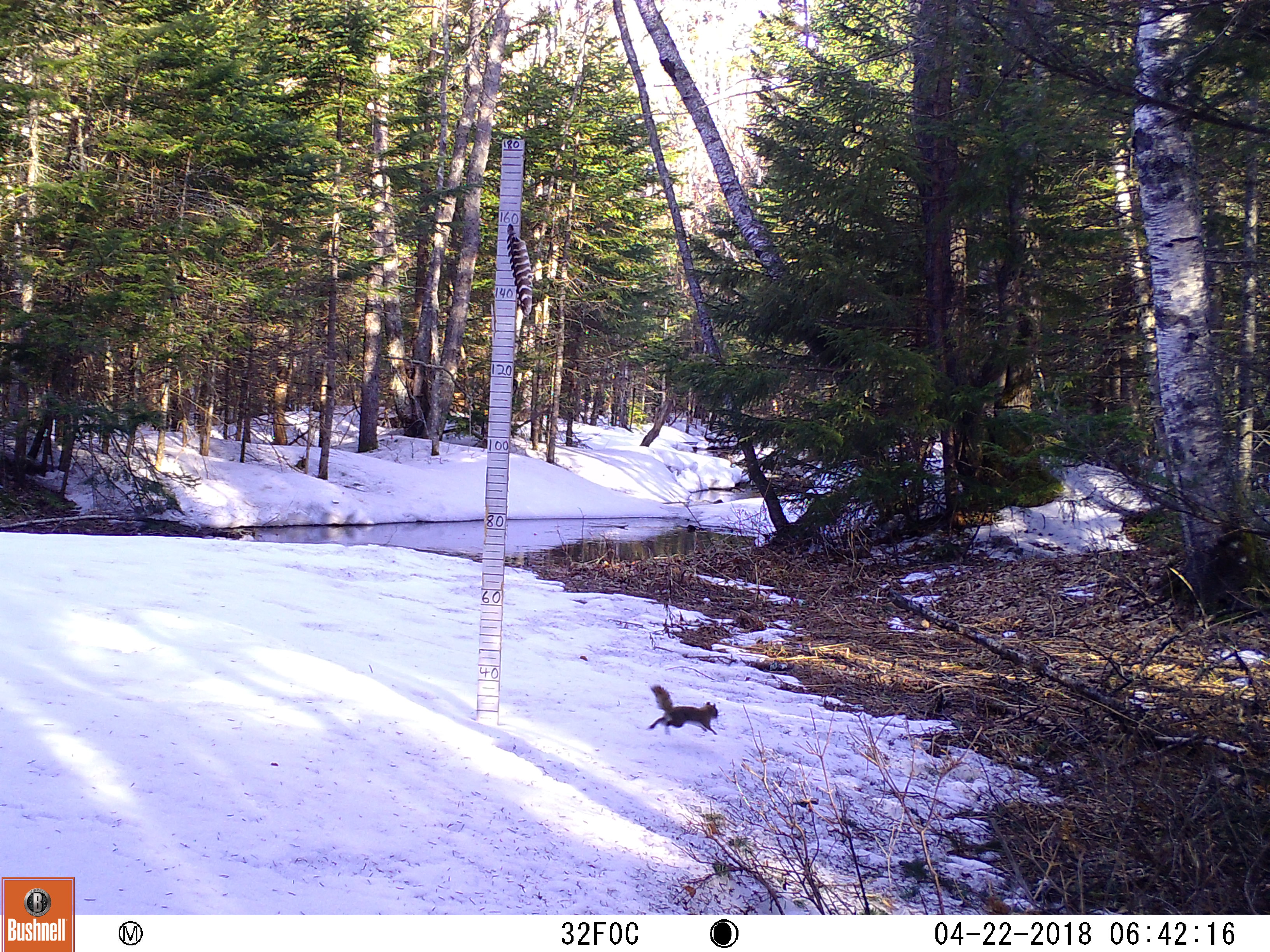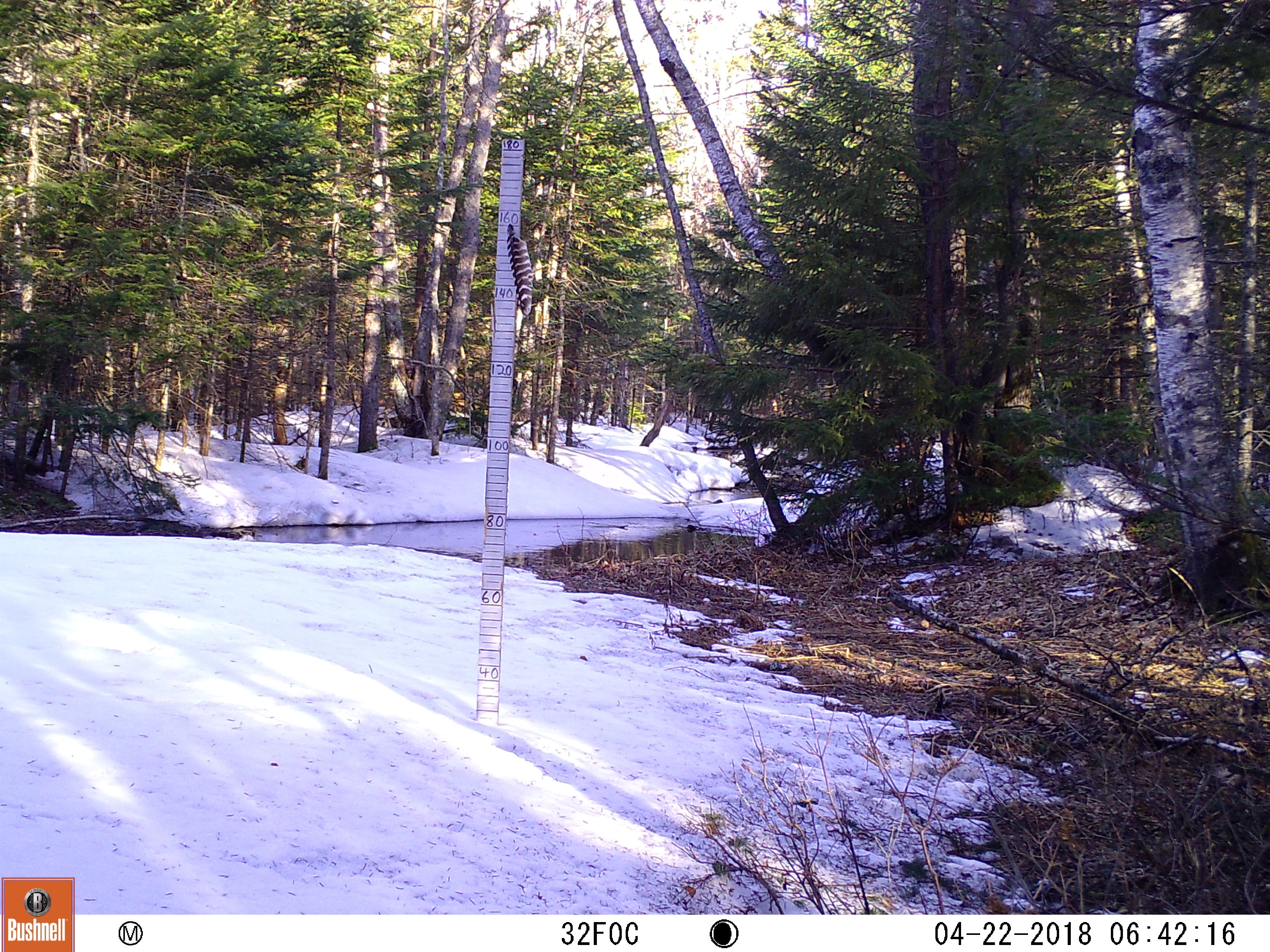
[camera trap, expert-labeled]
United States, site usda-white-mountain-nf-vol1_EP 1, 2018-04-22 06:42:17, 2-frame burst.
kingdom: Animalia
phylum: Chordata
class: Mammalia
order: Rodentia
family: Sciuridae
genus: Tamiasciurus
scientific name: Tamiasciurus hudsonicus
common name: red squirrel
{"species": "red squirrel (Tamiasciurus hudsonicus)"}